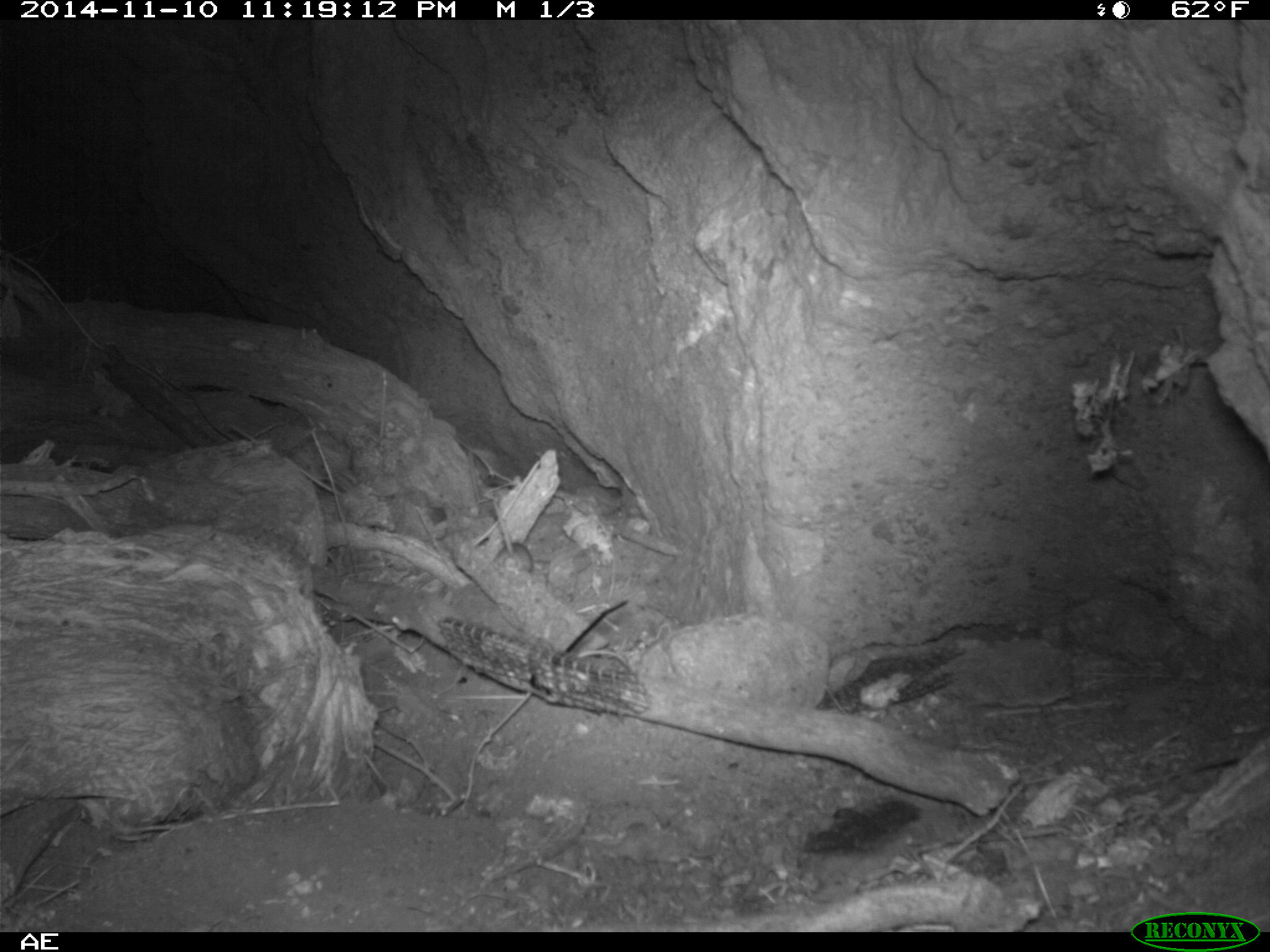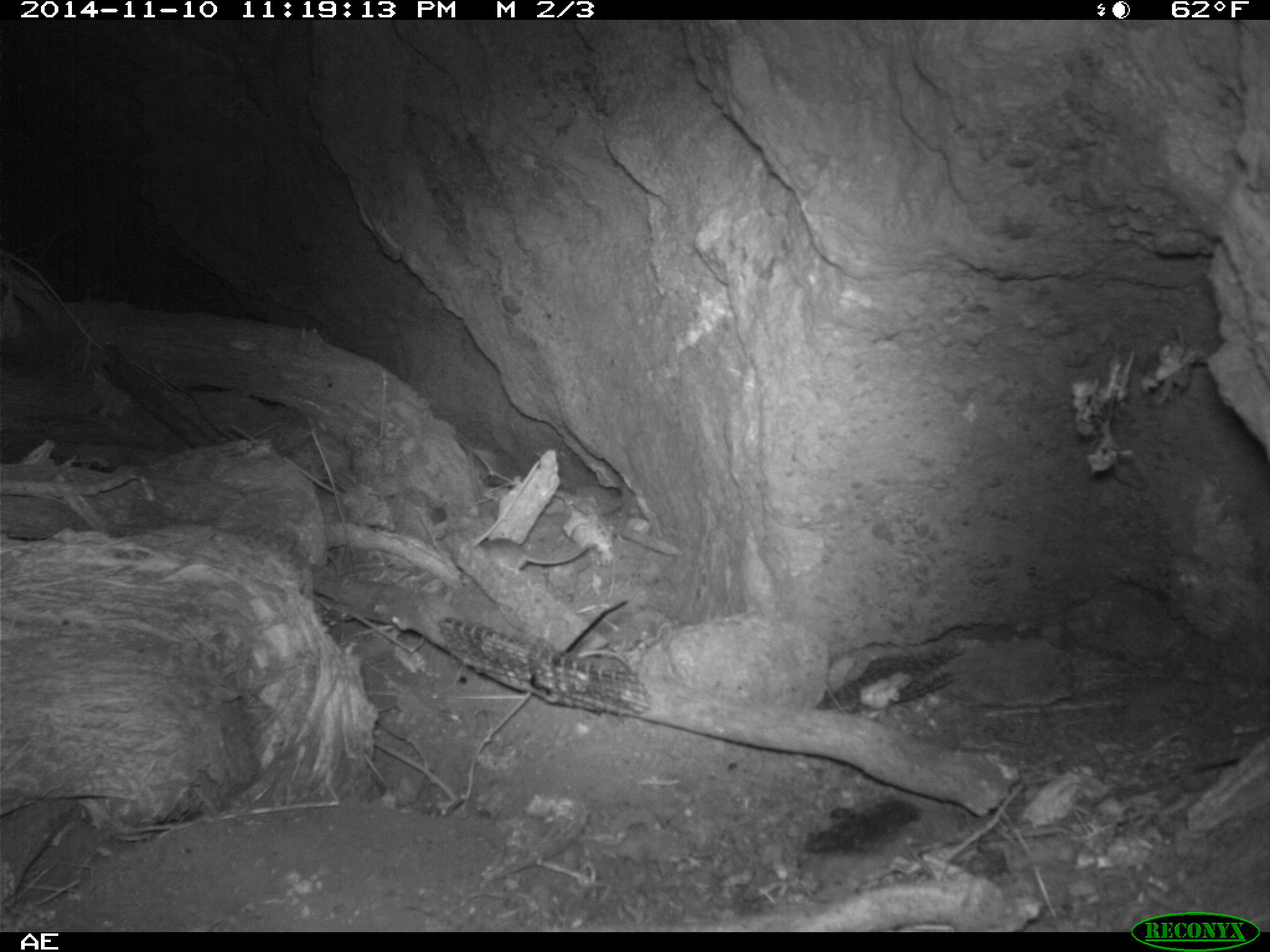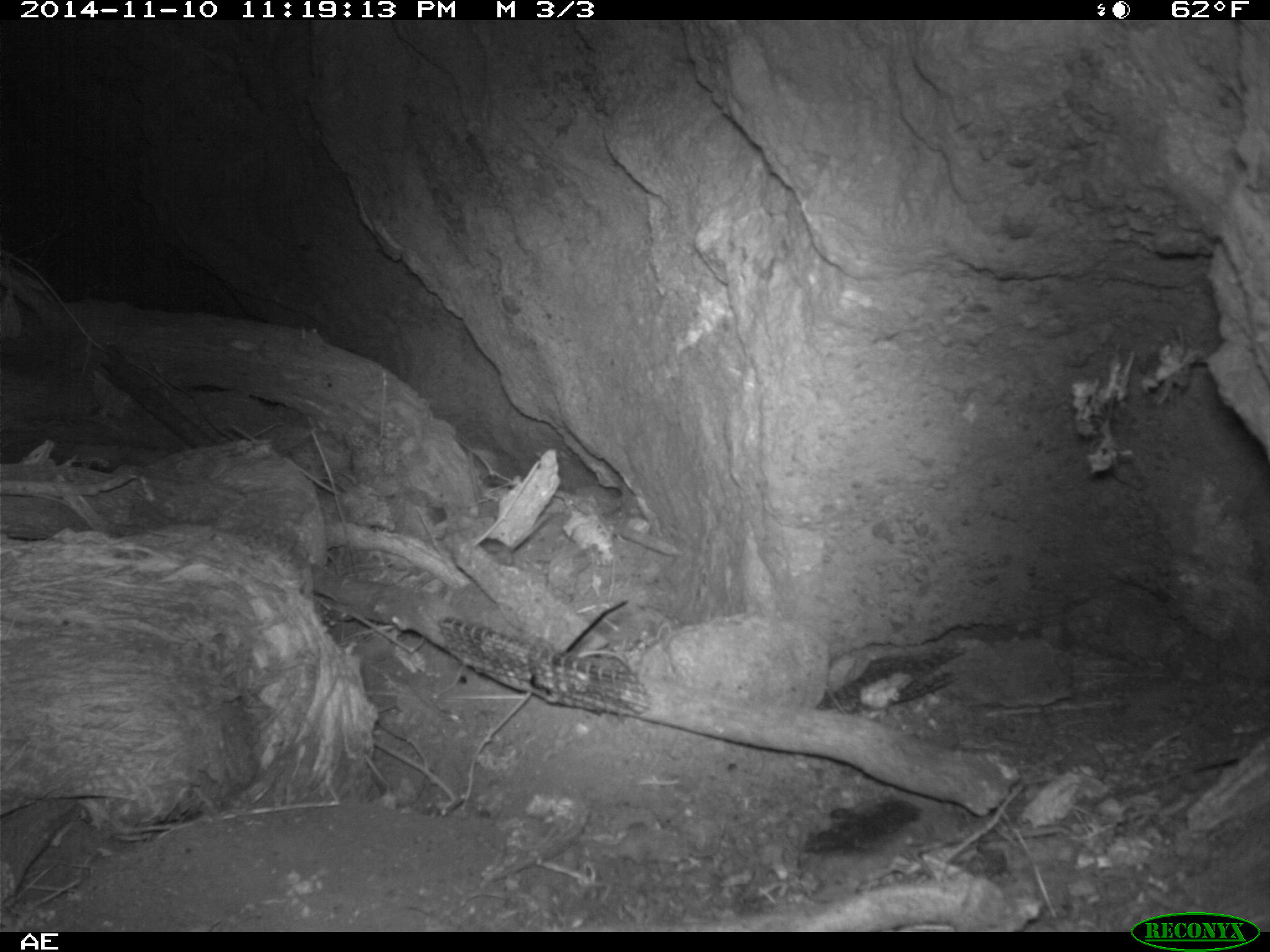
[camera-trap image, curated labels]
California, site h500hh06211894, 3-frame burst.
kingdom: Animalia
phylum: Chordata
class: Mammalia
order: Rodentia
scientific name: Rodentia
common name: rodent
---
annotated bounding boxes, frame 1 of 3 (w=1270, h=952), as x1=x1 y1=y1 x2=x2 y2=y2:
rodent: x1=493 y1=500 x2=533 y2=572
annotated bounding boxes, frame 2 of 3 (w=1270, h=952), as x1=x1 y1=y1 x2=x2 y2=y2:
rodent: x1=473 y1=537 x2=598 y2=570